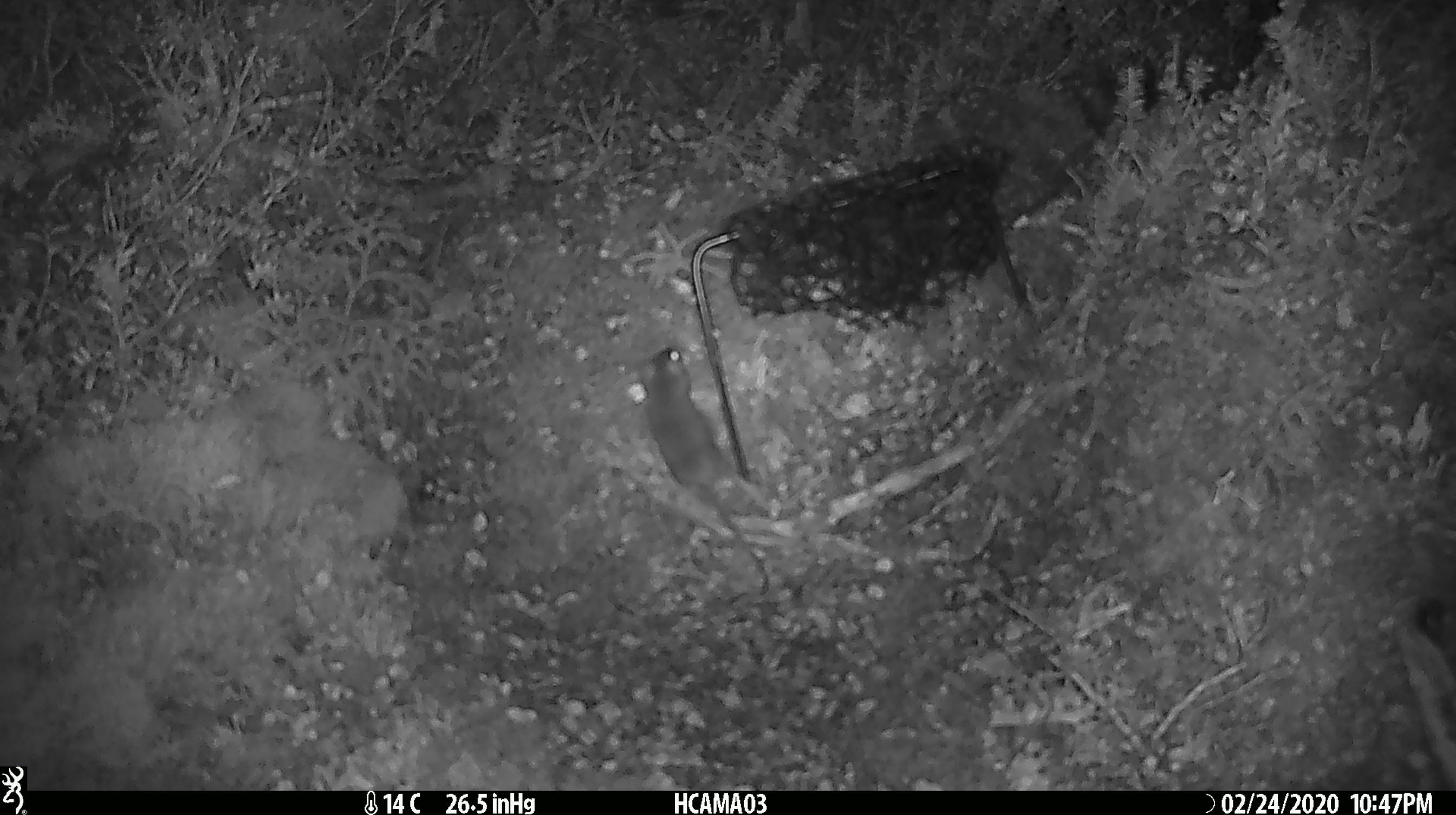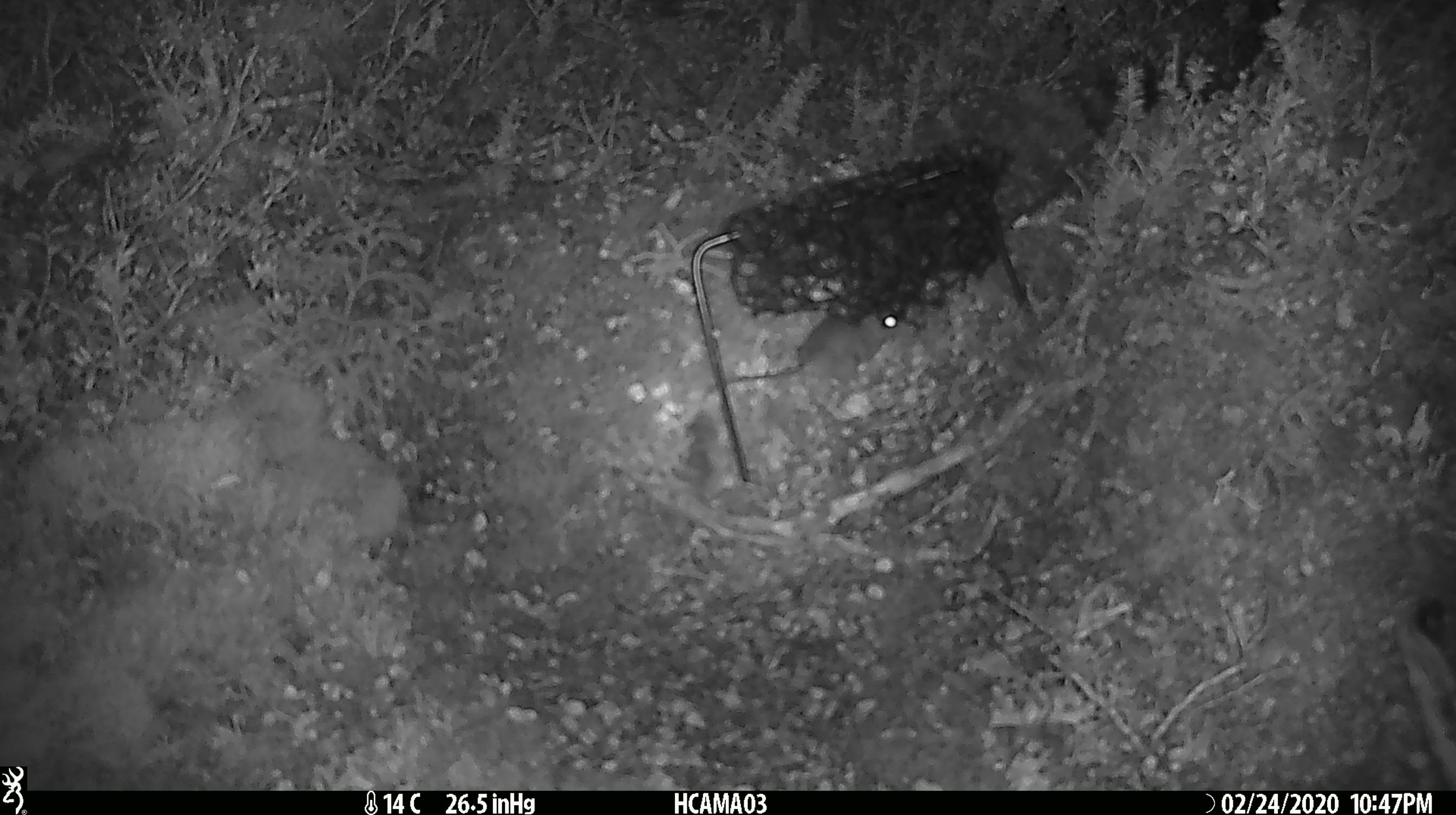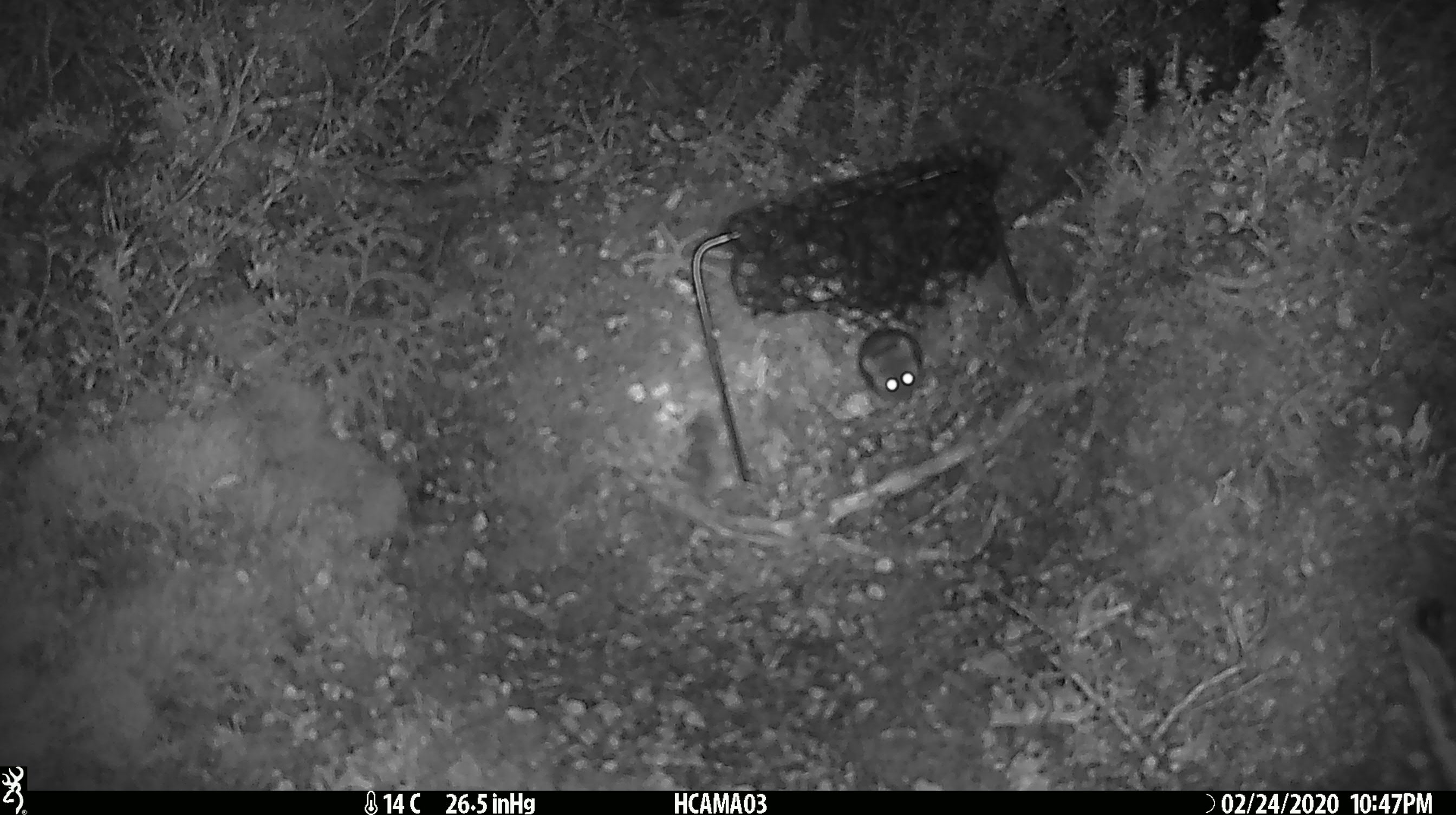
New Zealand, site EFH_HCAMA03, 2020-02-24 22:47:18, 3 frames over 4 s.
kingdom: Animalia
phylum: Chordata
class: Mammalia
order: Rodentia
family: Muridae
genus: Mus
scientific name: Mus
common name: mouse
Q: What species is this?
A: Mouse (Mus).